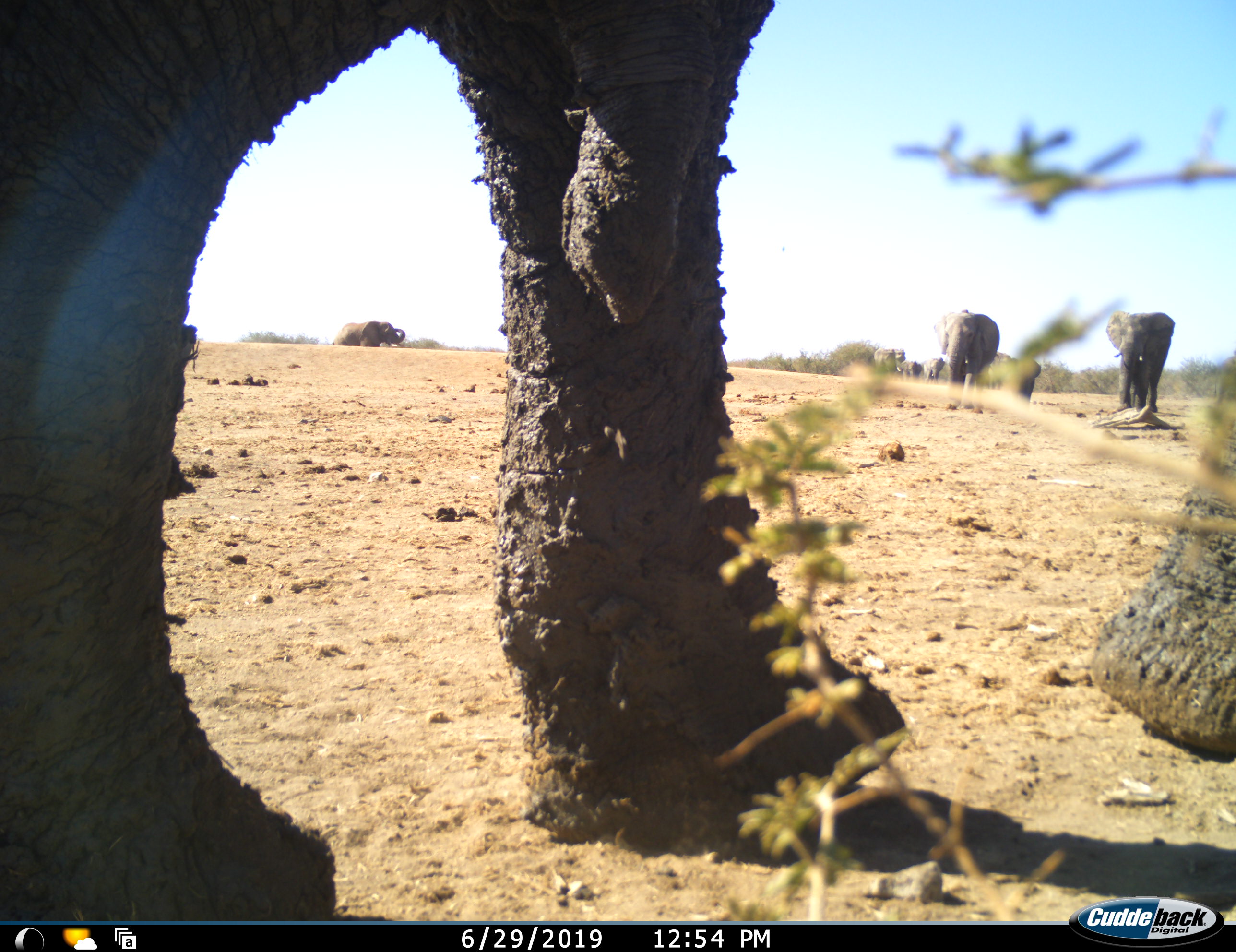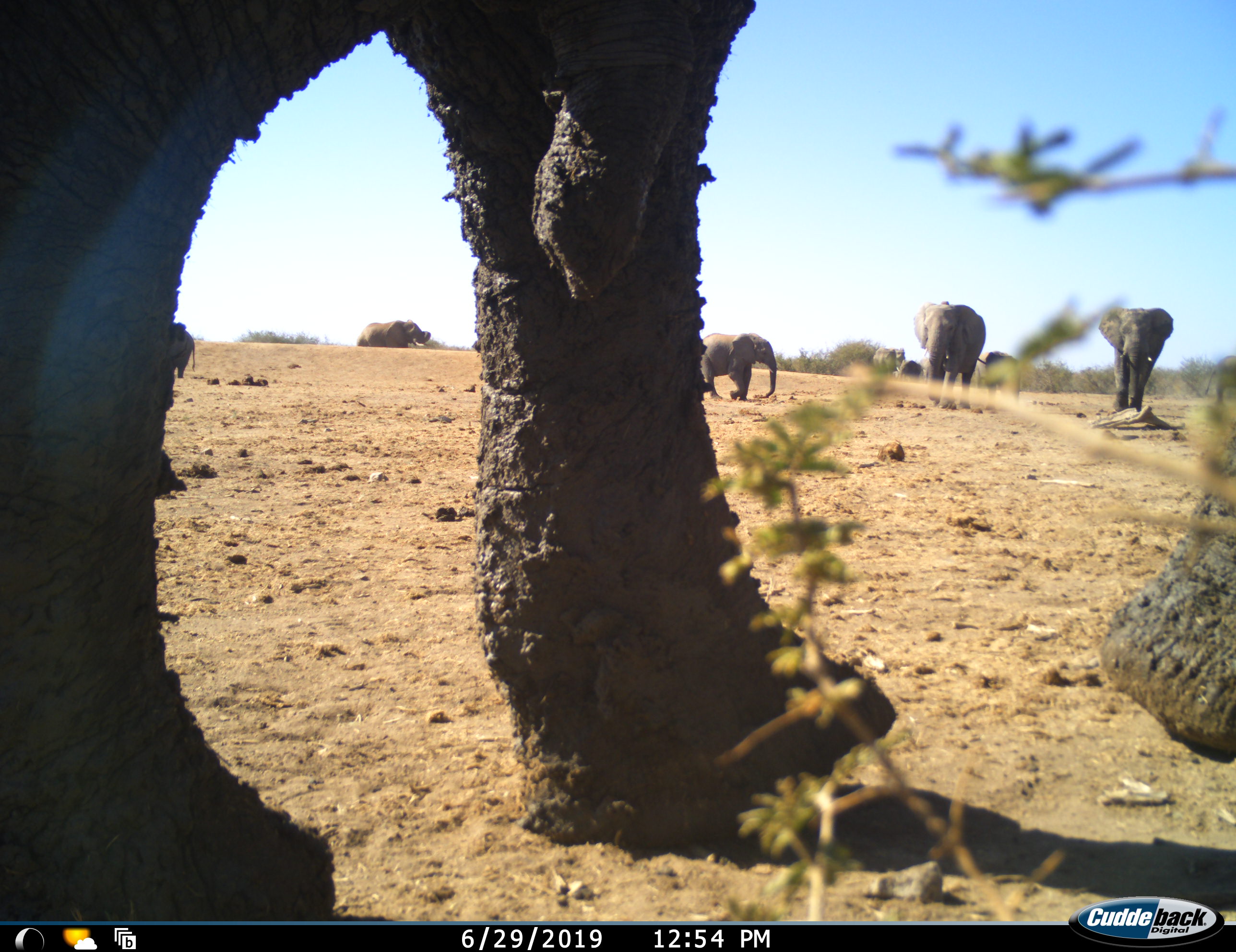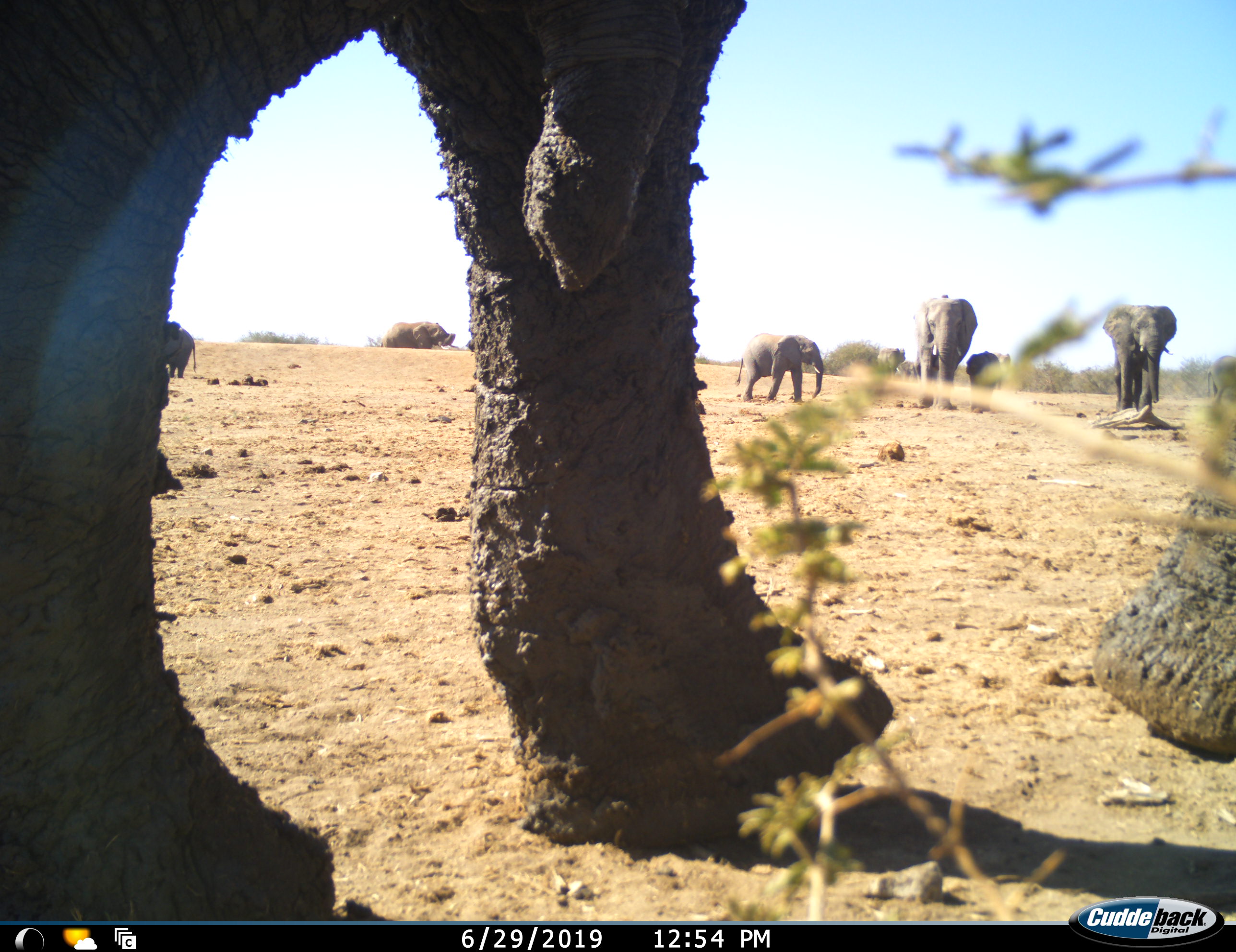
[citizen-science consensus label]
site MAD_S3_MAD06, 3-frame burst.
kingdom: Animalia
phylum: Chordata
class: Mammalia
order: Proboscidea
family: Elephantidae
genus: Loxodonta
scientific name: Loxodonta africana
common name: african bush elephant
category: elephant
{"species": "elephant (african bush elephant) (Loxodonta africana)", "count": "9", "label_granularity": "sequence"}